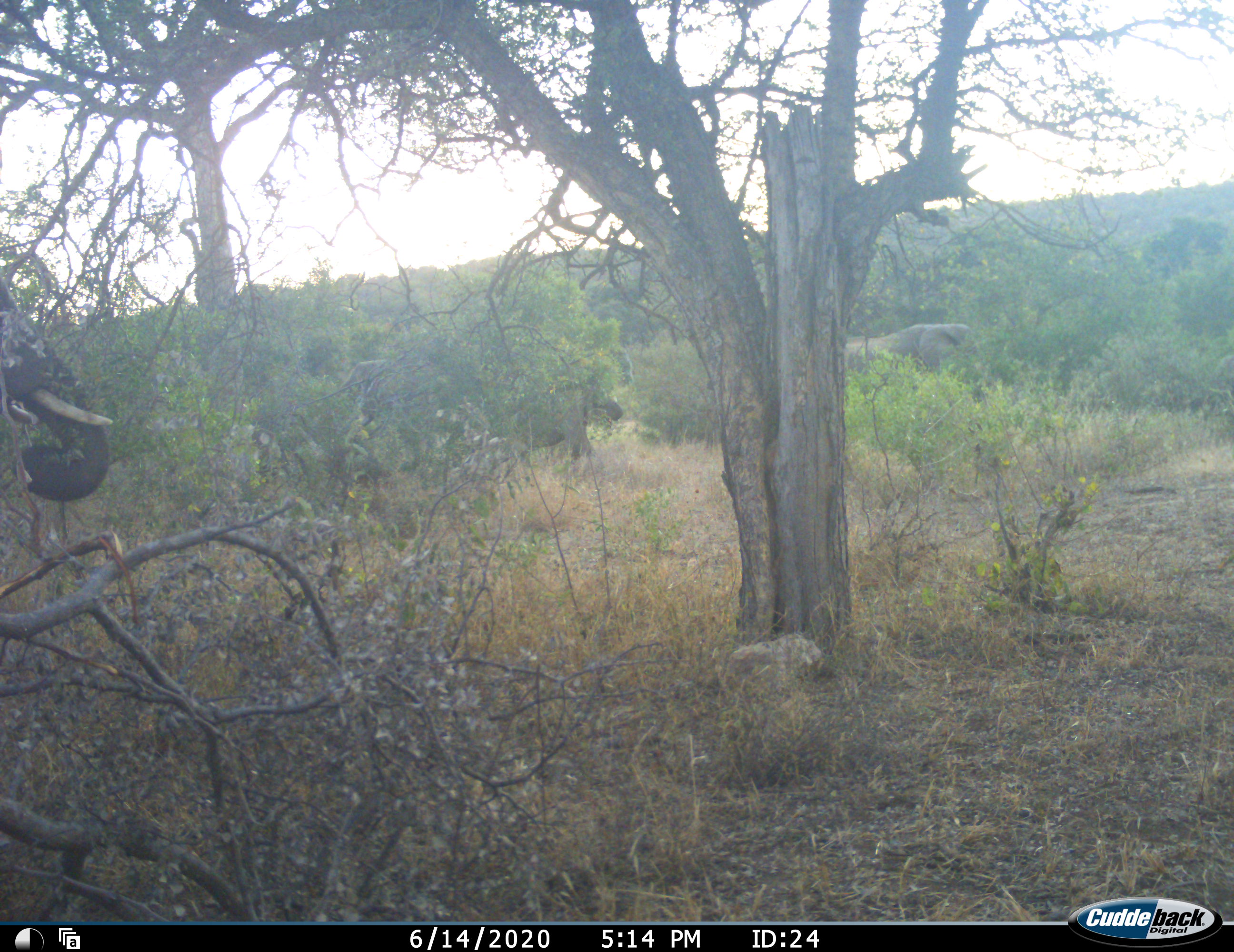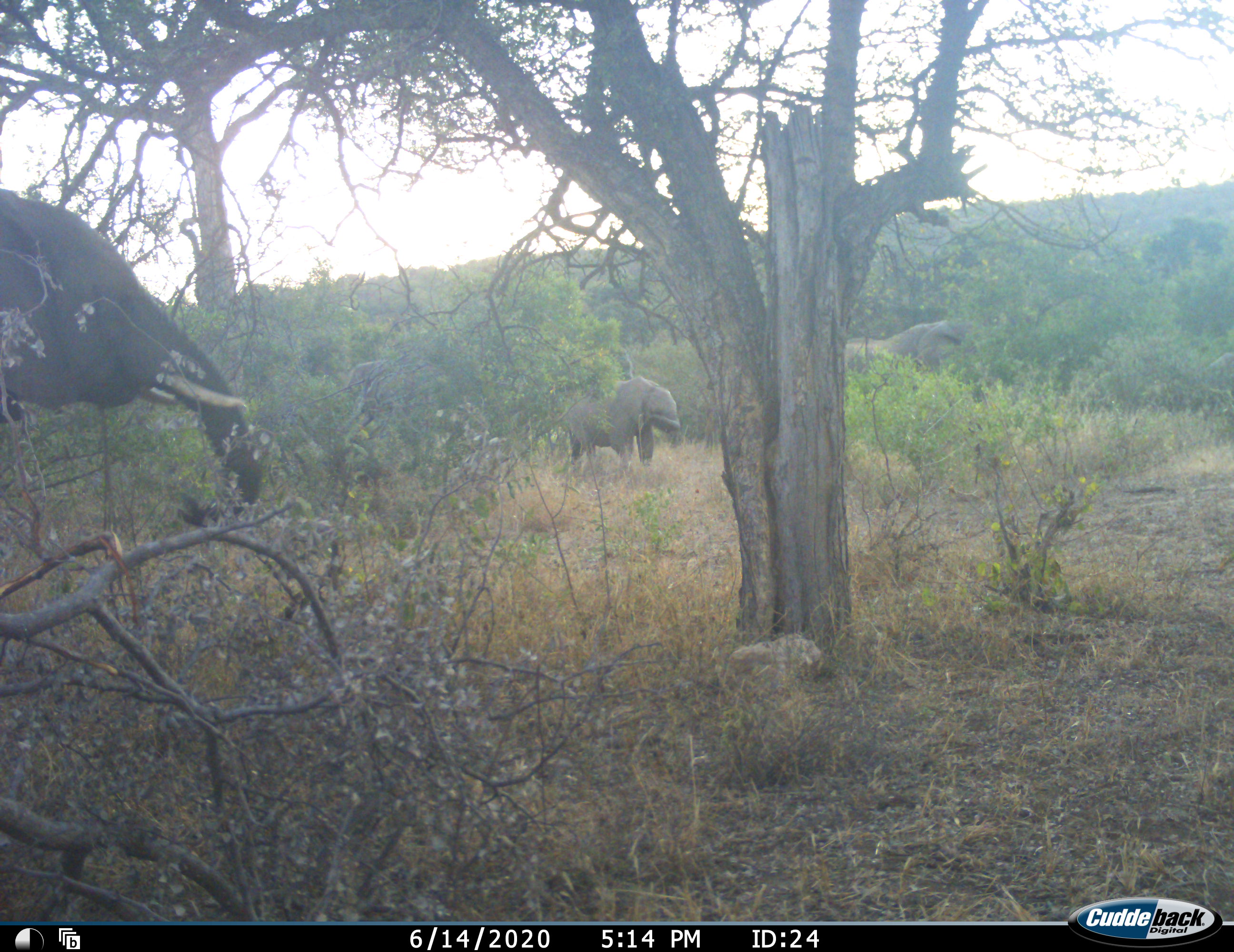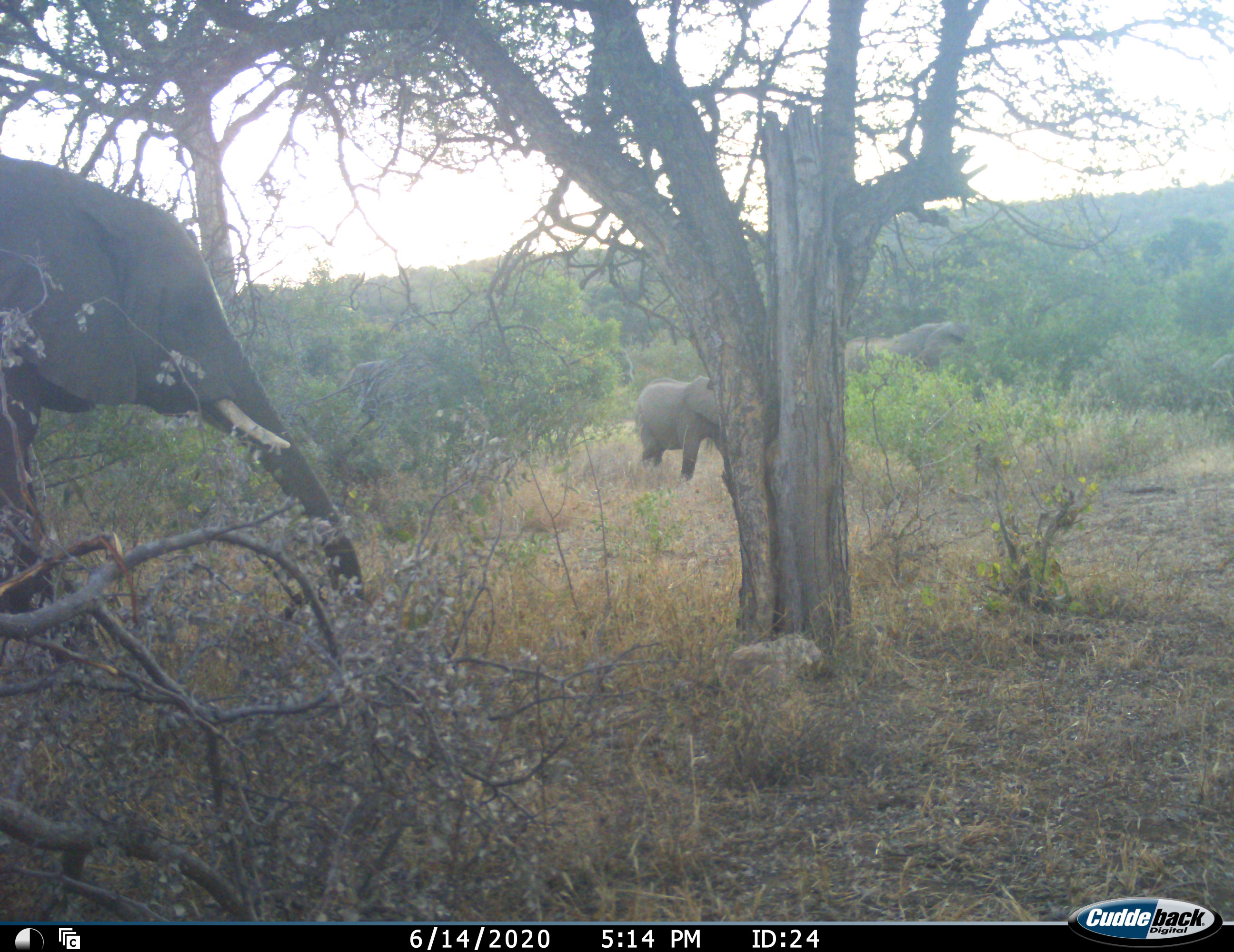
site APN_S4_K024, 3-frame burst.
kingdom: Animalia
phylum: Chordata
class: Mammalia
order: Proboscidea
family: Elephantidae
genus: Loxodonta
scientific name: Loxodonta africana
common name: african bush elephant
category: elephant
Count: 3.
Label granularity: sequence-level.